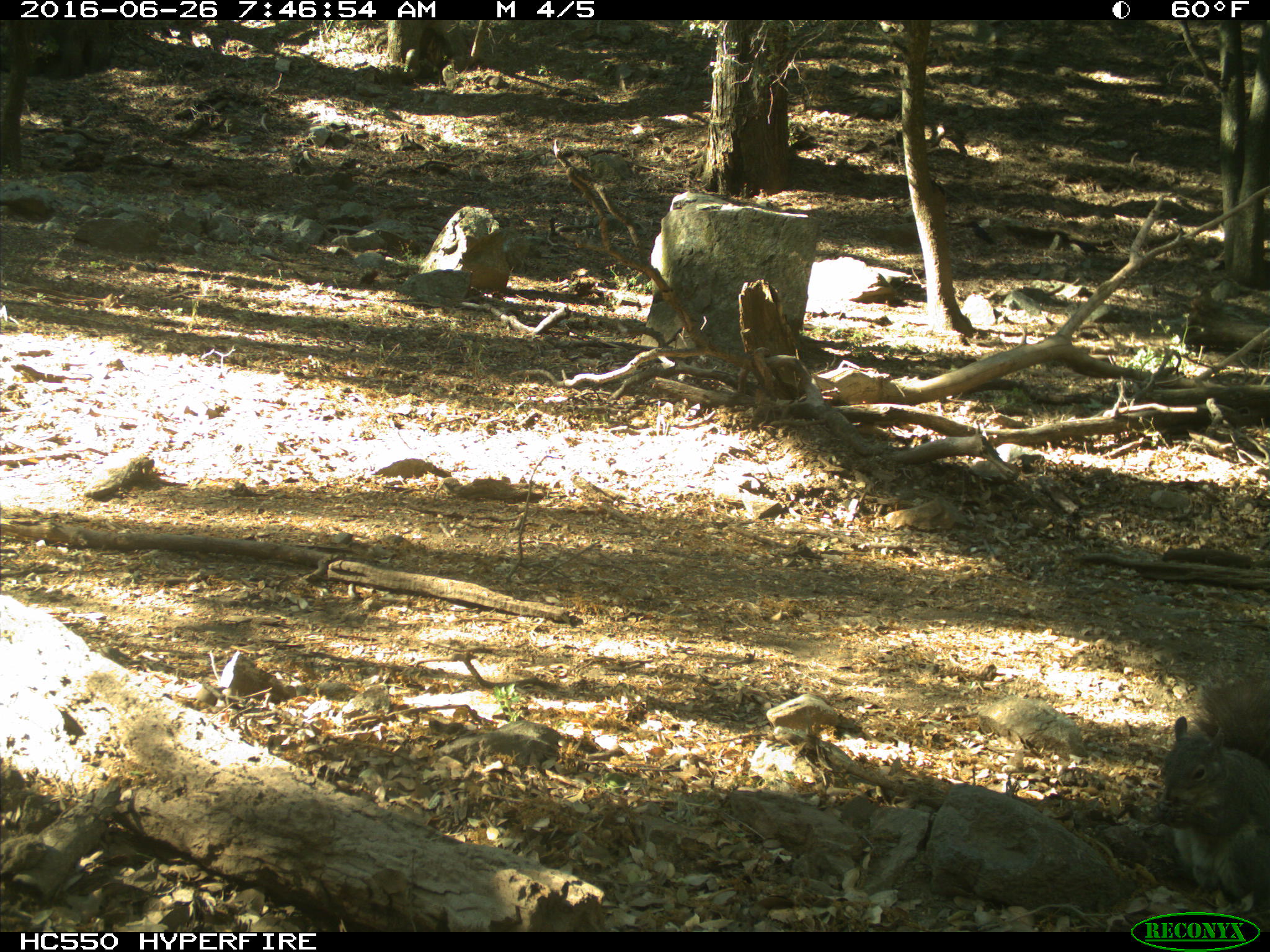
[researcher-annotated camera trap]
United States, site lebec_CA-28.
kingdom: Animalia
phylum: Chordata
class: Mammalia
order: Rodentia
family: Sciuridae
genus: Sciurus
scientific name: Sciurus carolinensis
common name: eastern gray squirrel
Sciurus carolinensis (eastern gray squirrel).